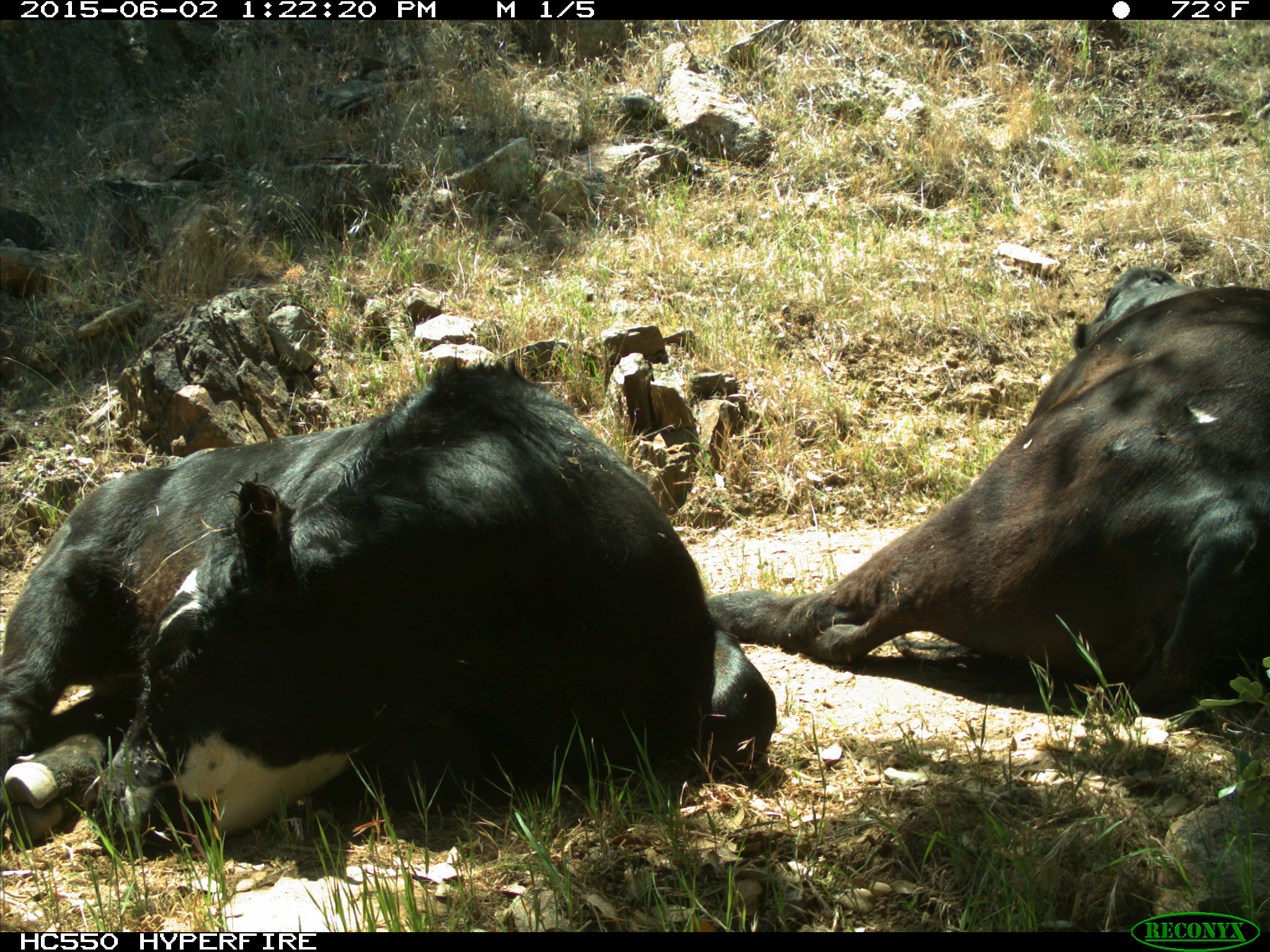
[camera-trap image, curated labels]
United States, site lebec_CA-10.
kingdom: Animalia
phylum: Chordata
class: Mammalia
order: Artiodactyla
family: Bovidae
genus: Bos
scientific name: Bos taurus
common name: domestic cow